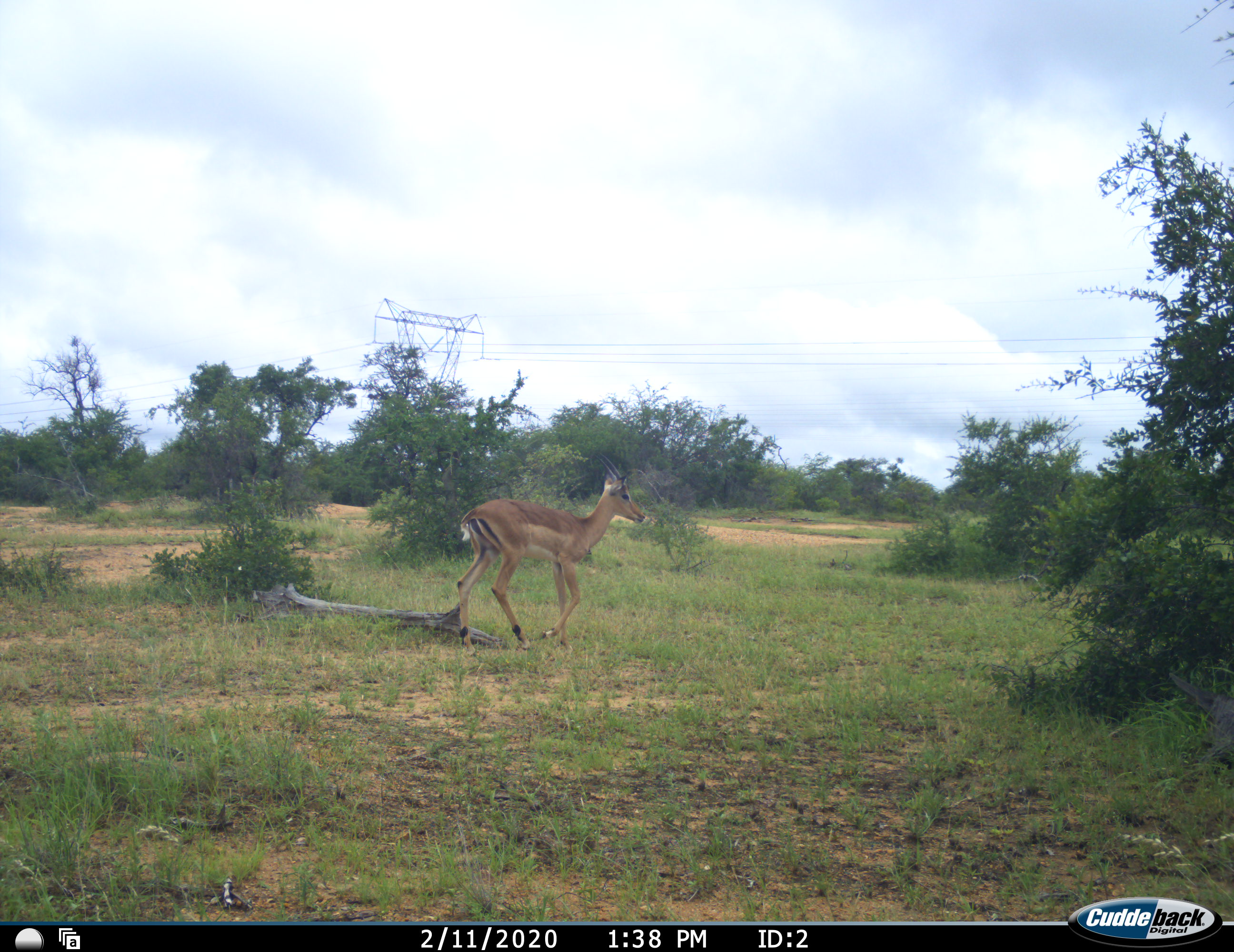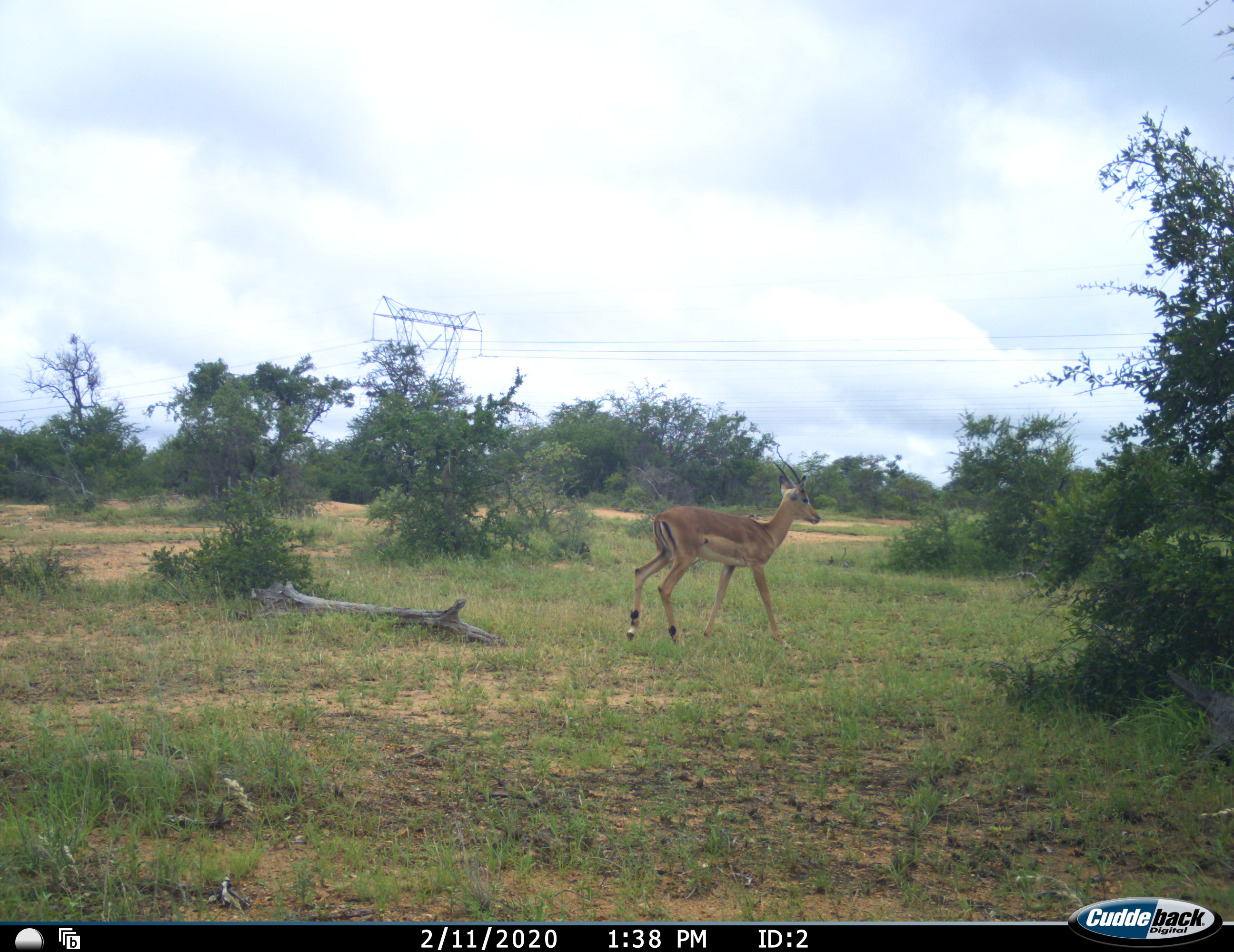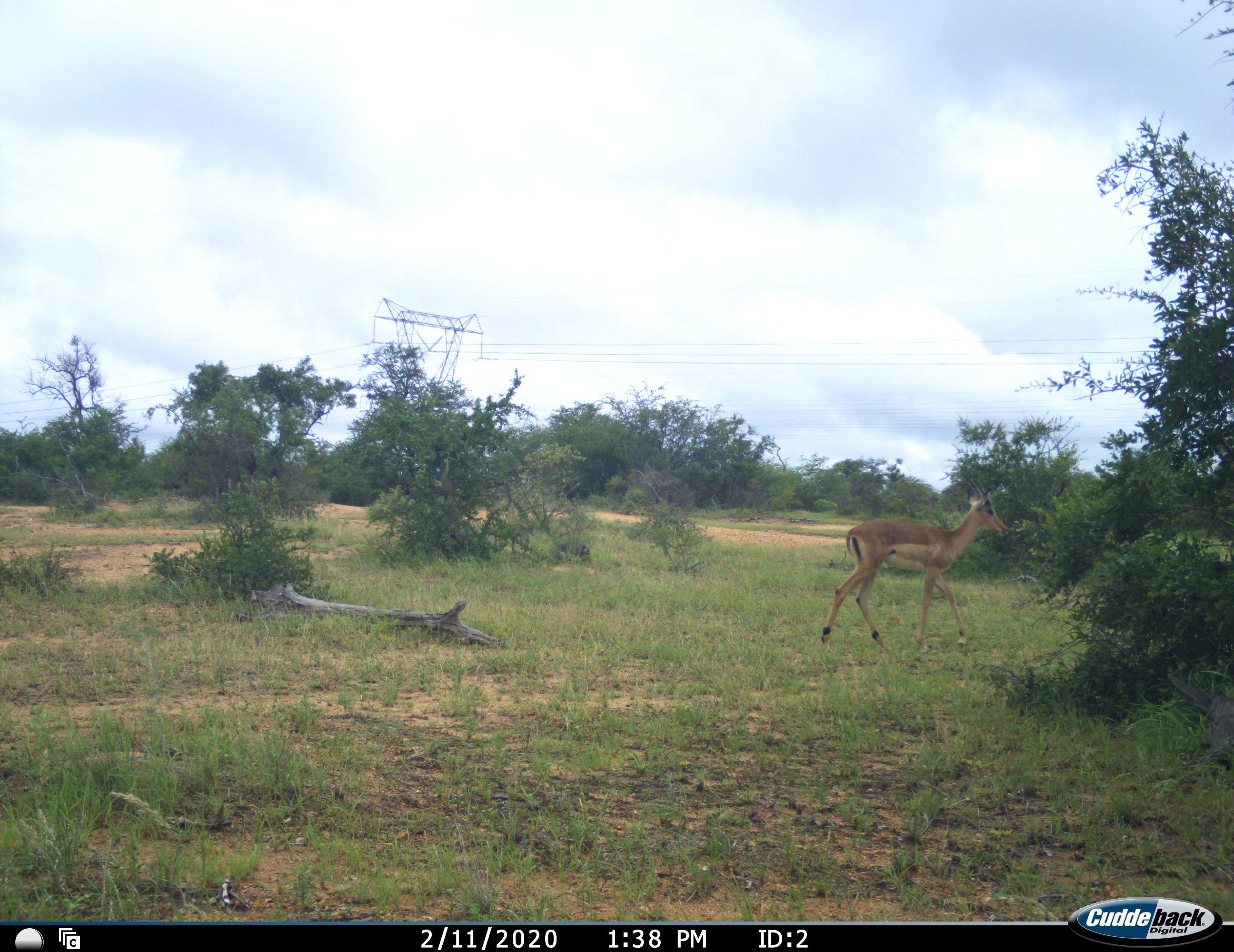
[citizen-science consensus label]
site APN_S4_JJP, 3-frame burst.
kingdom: Animalia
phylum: Chordata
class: Mammalia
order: Artiodactyla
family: Bovidae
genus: Aepyceros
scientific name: Aepyceros melampus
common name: impala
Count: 1.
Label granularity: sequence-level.